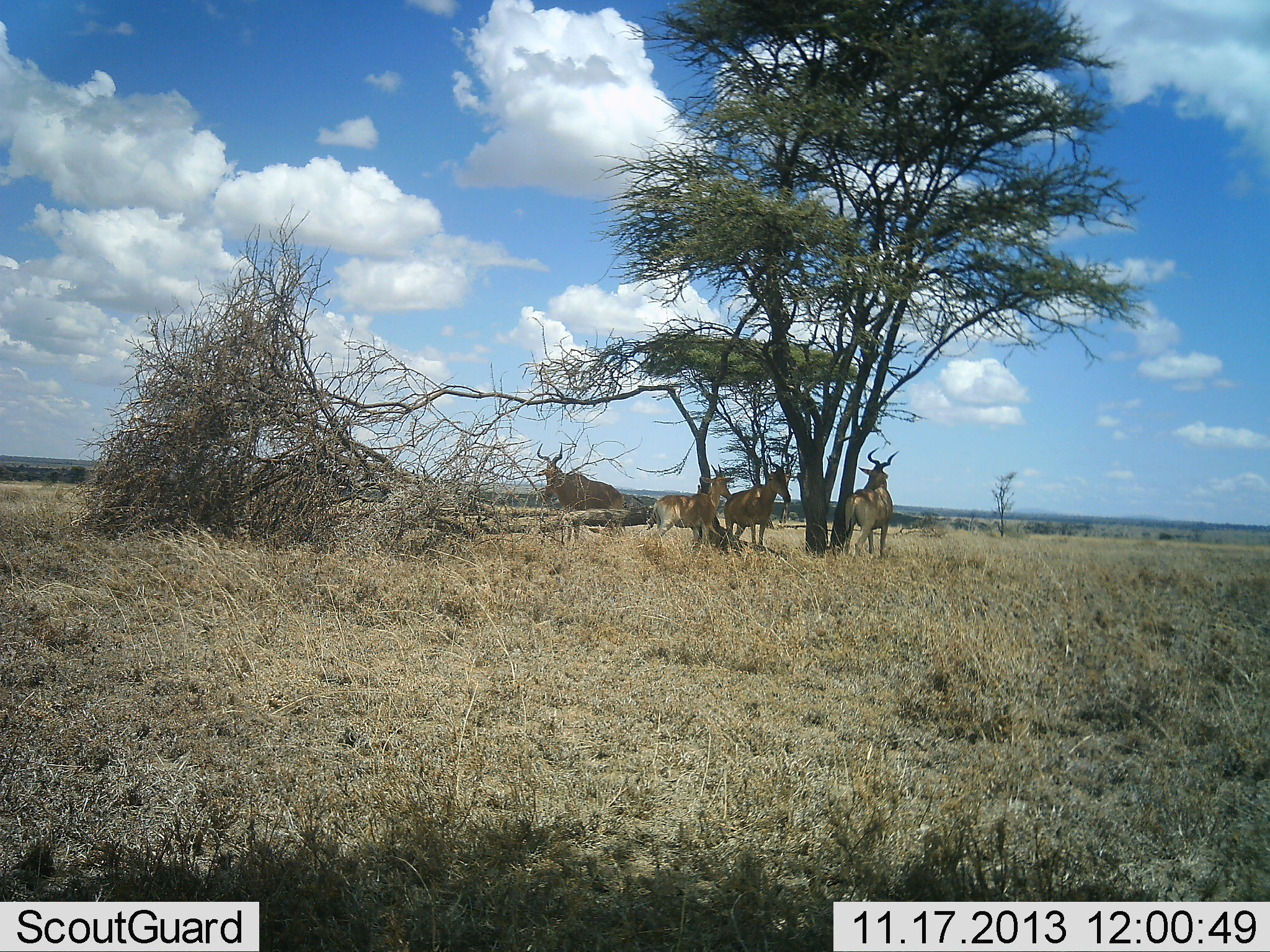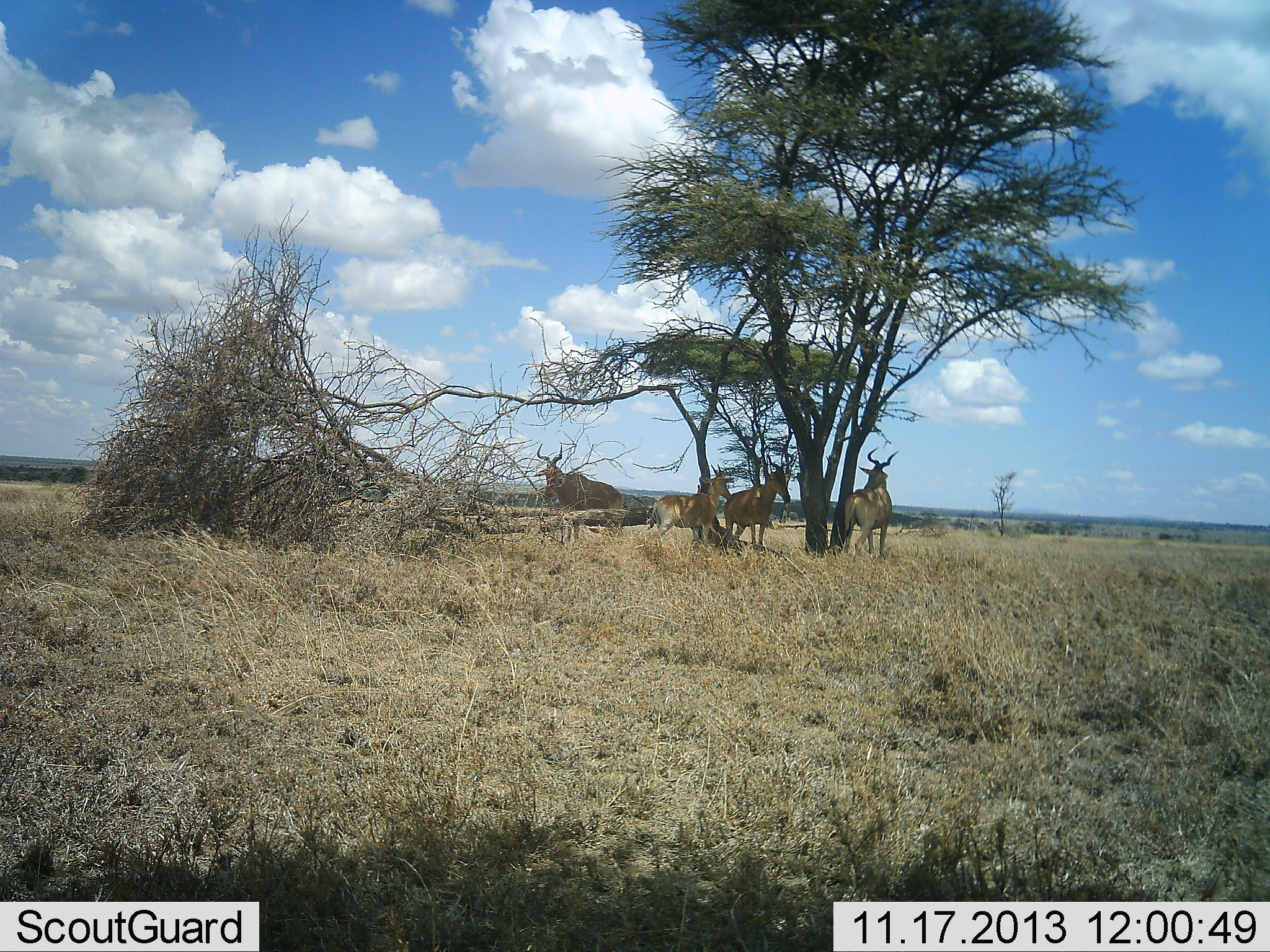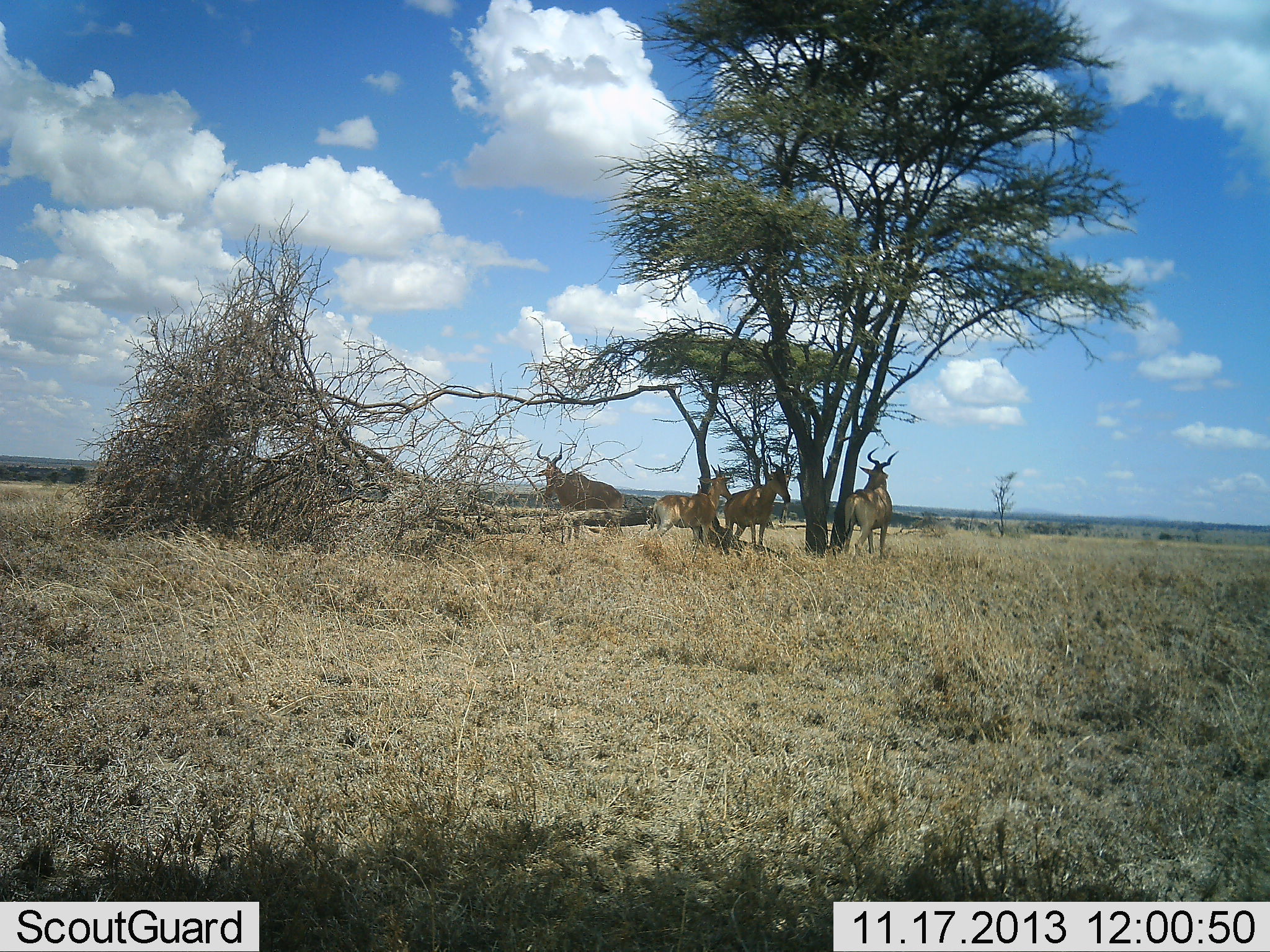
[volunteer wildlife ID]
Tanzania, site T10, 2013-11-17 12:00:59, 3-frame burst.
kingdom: Animalia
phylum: Chordata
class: Mammalia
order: Artiodactyla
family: Bovidae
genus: Alcelaphus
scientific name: Alcelaphus buselaphus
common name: hartebeest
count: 4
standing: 100%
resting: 0%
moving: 0%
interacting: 0%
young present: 0%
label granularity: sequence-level